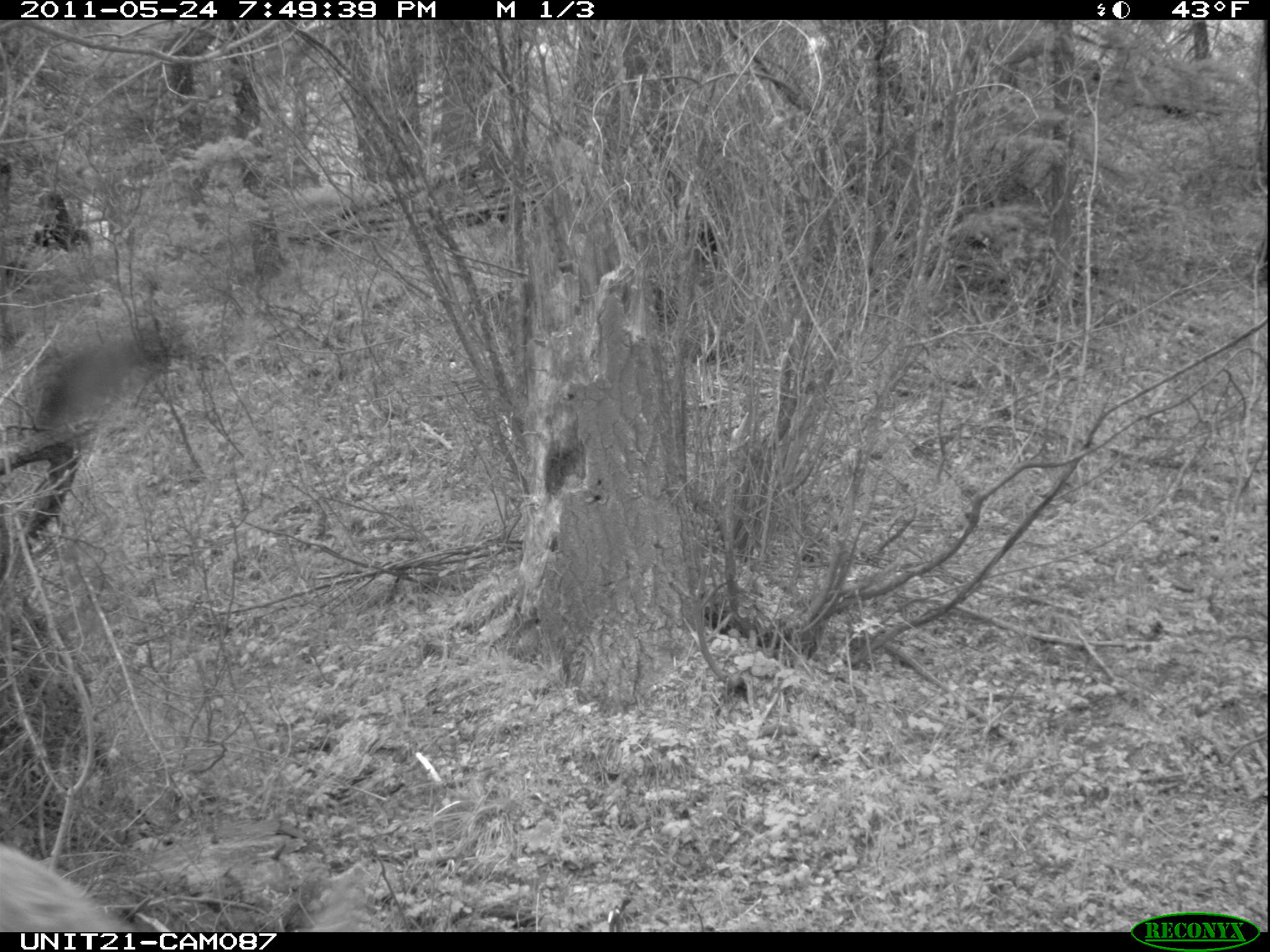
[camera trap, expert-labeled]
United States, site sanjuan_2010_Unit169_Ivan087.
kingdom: Animalia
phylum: Chordata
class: Mammalia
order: Artiodactyla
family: Cervidae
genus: Odocoileus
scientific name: Odocoileus hemionus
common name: mule deer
Odocoileus hemionus (mule deer).